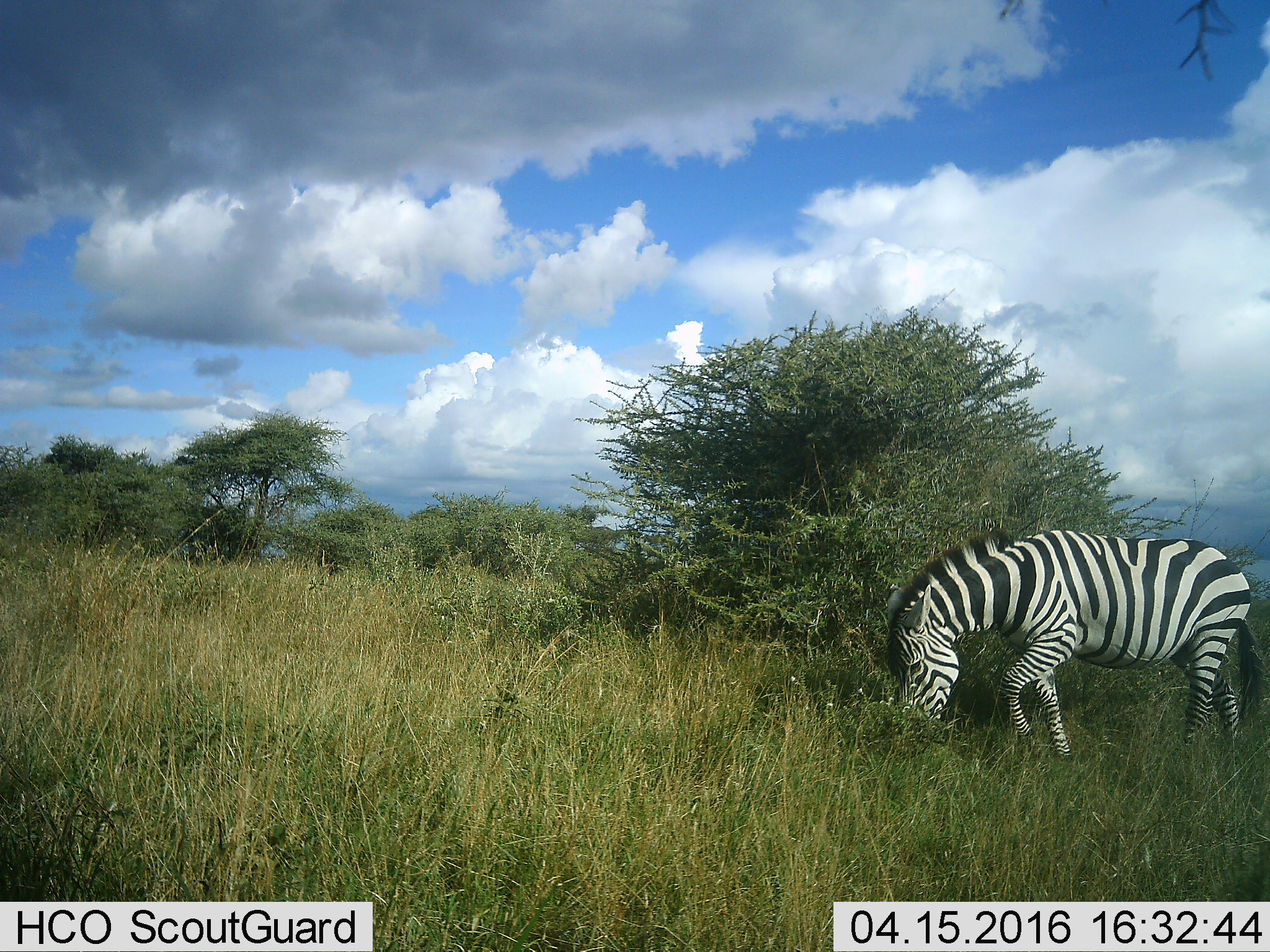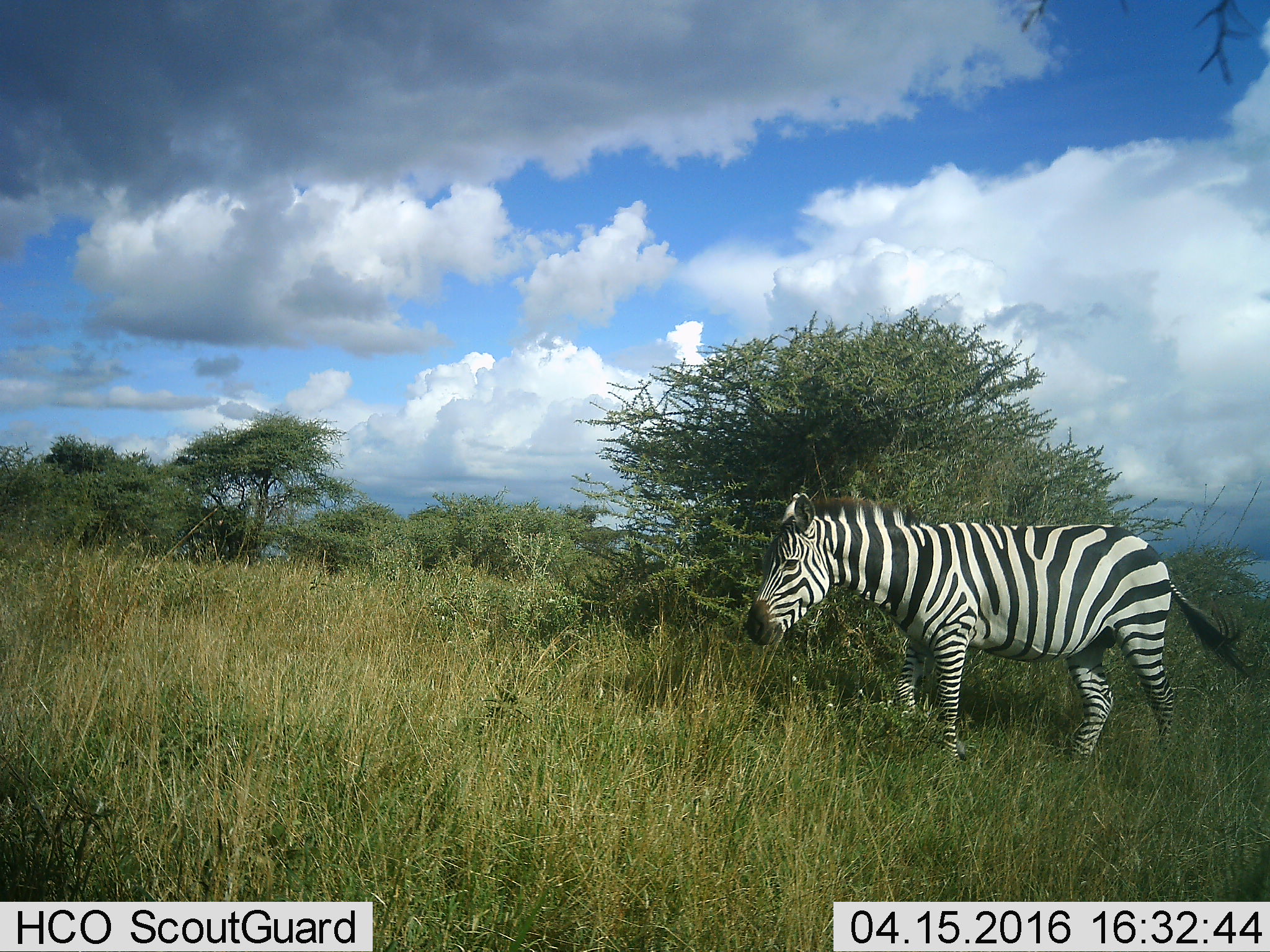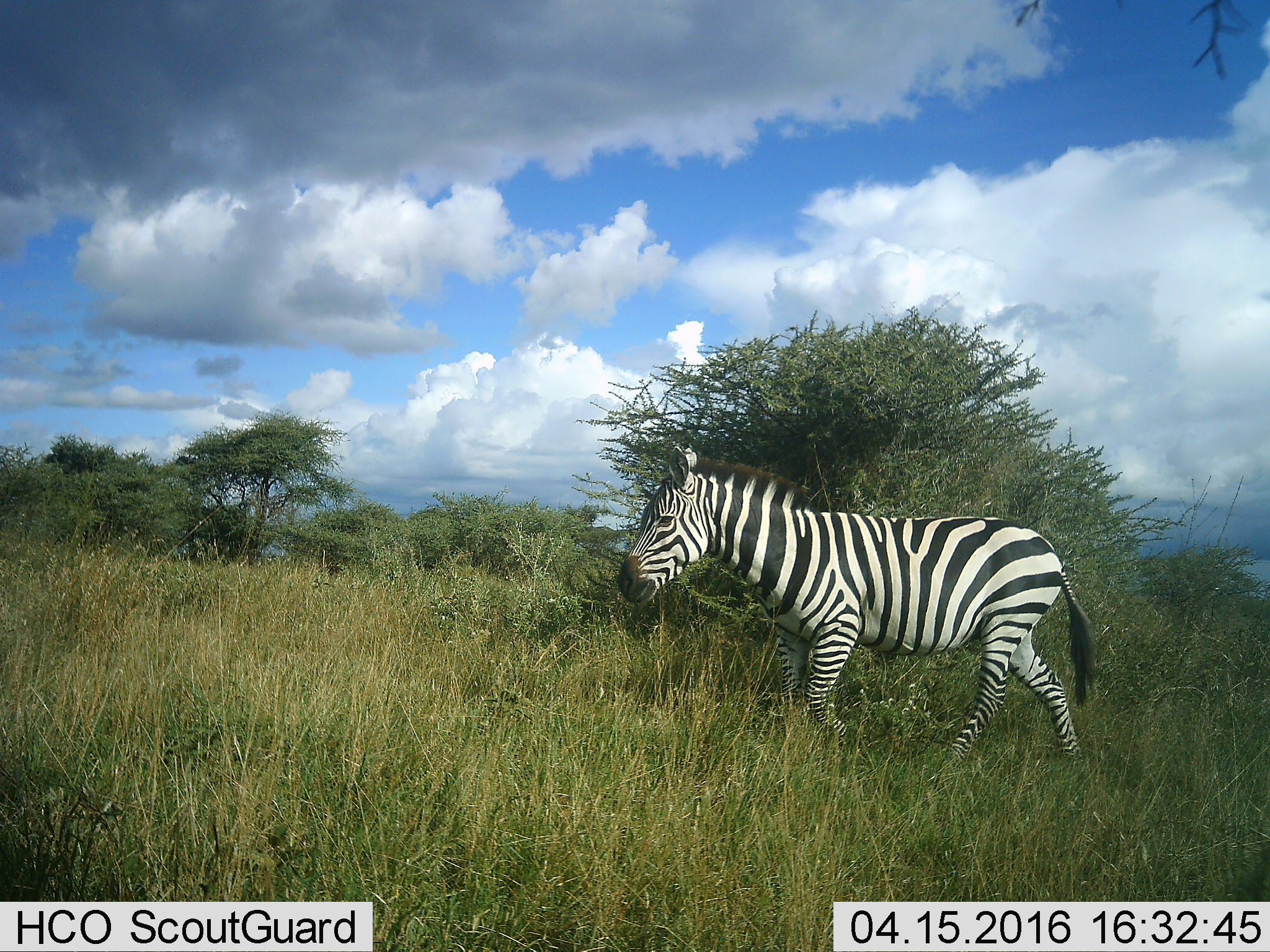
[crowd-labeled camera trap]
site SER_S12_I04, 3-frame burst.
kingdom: Animalia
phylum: Chordata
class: Mammalia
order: Perissodactyla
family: Equidae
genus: Equus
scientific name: Equus quagga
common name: plains zebra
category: zebraplains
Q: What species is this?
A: Zebraplains (plains zebra) (Equus quagga).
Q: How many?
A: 1.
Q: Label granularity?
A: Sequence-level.